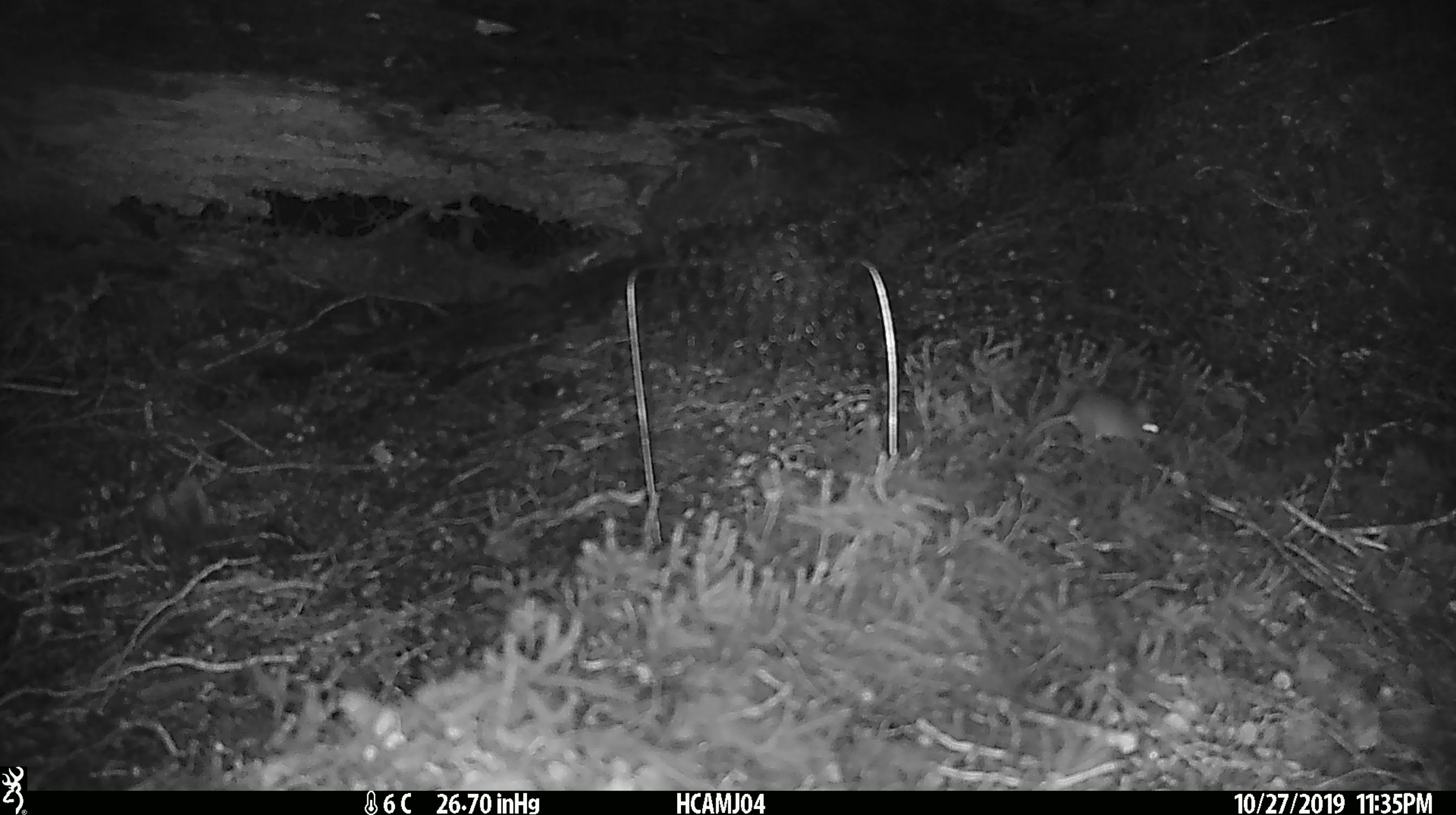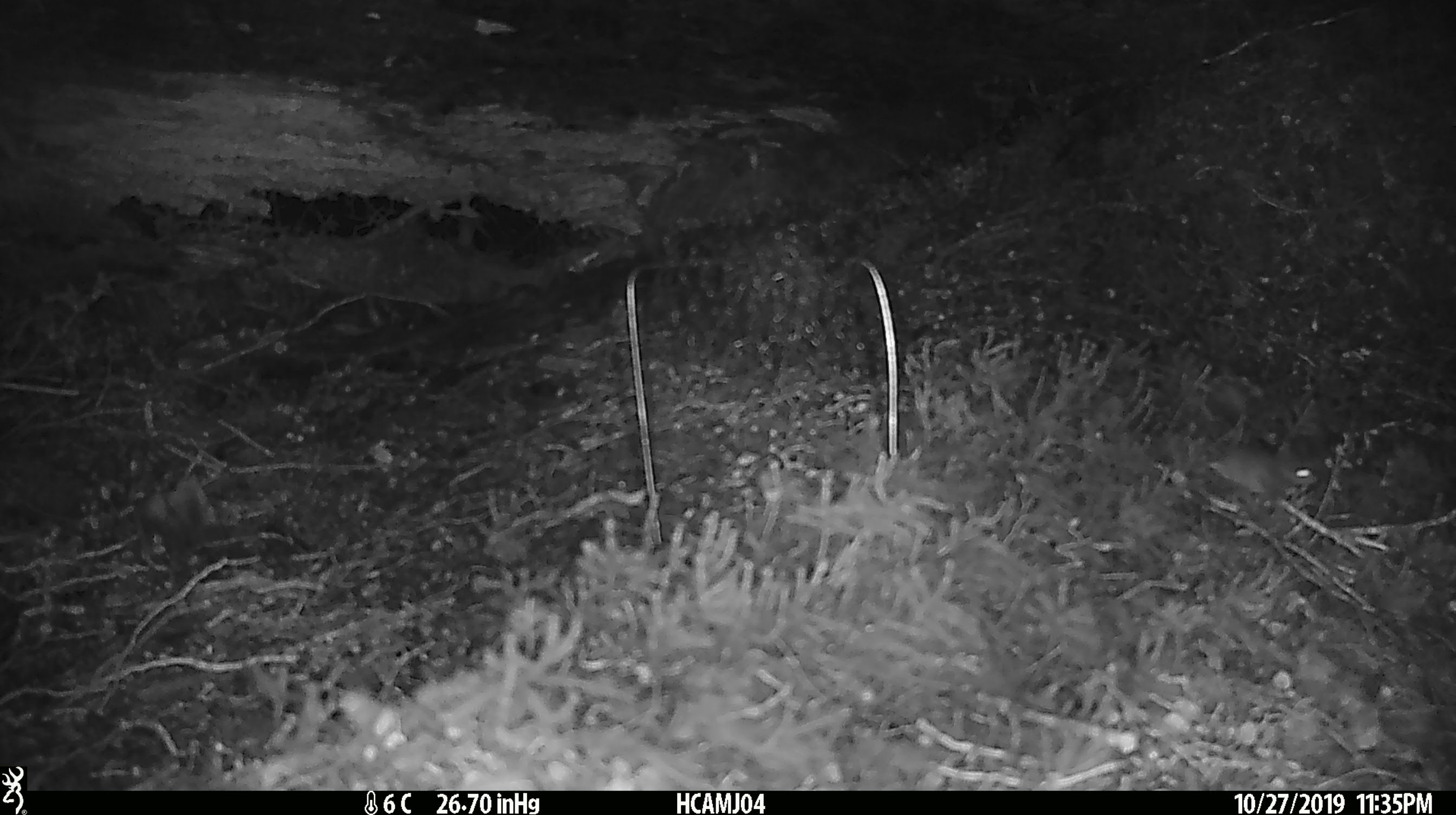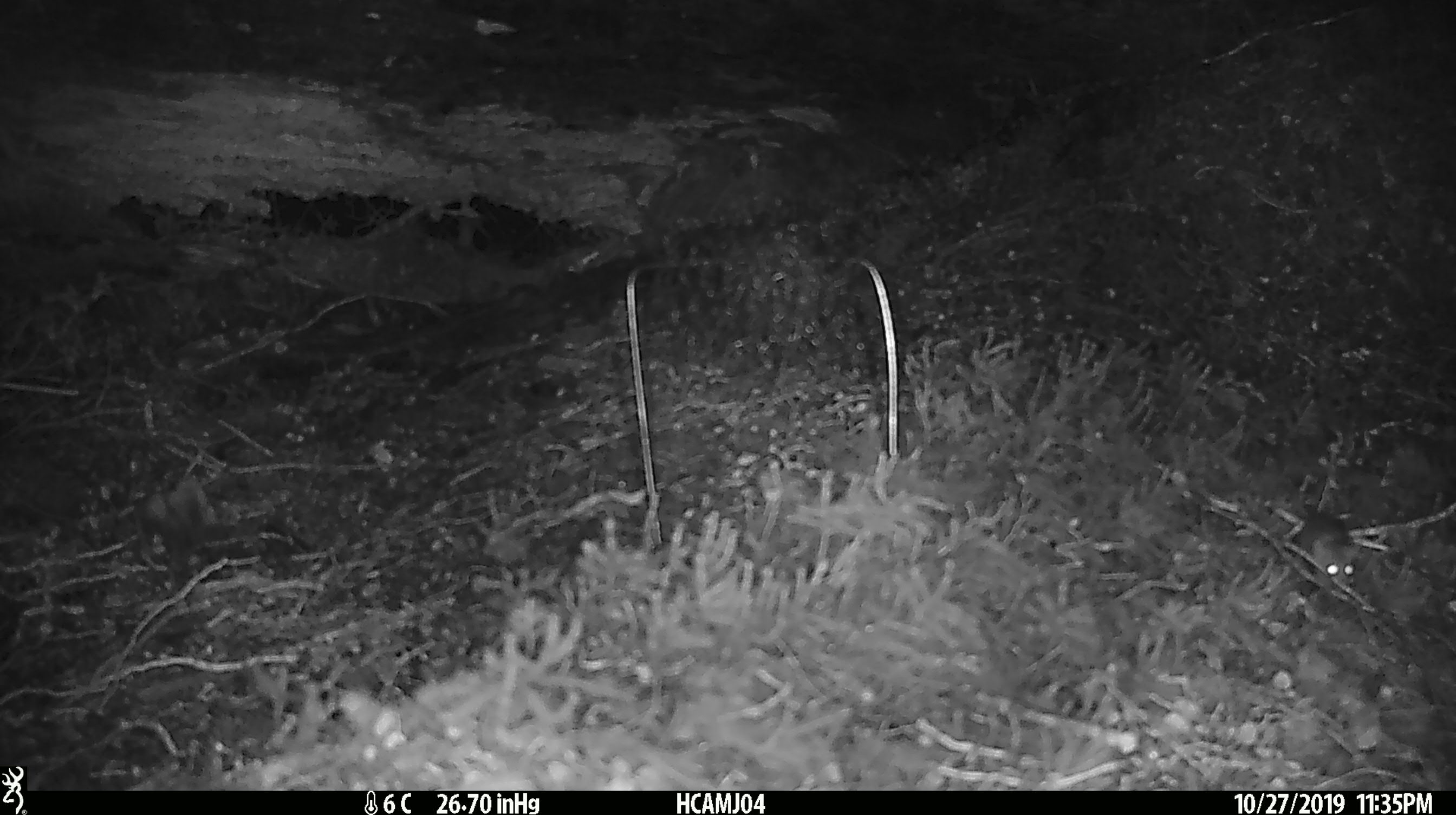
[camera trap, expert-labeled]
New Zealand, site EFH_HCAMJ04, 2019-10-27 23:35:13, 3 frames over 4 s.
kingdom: Animalia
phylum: Chordata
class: Mammalia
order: Rodentia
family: Muridae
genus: Mus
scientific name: Mus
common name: mouse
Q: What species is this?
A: Mouse (Mus).